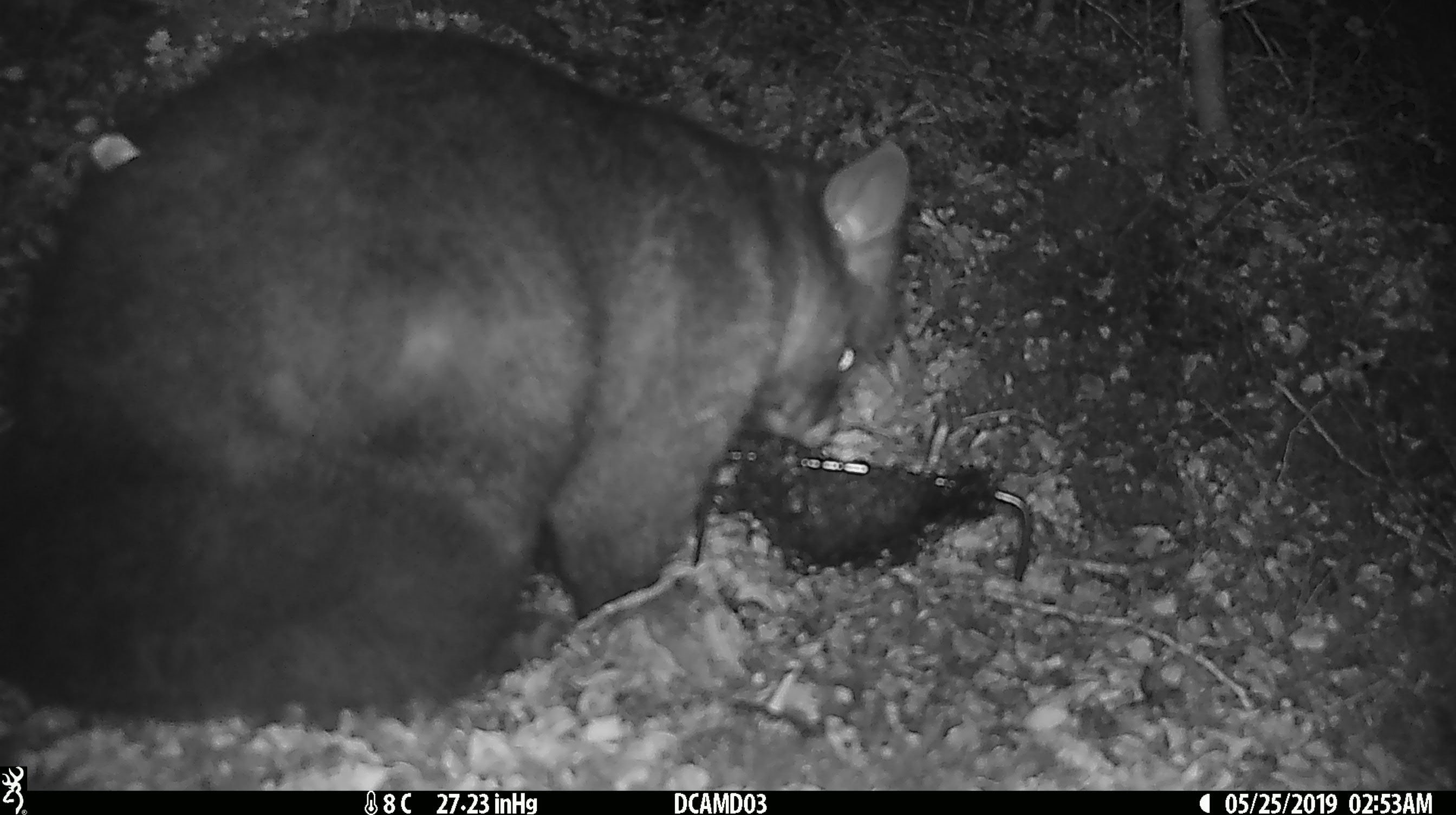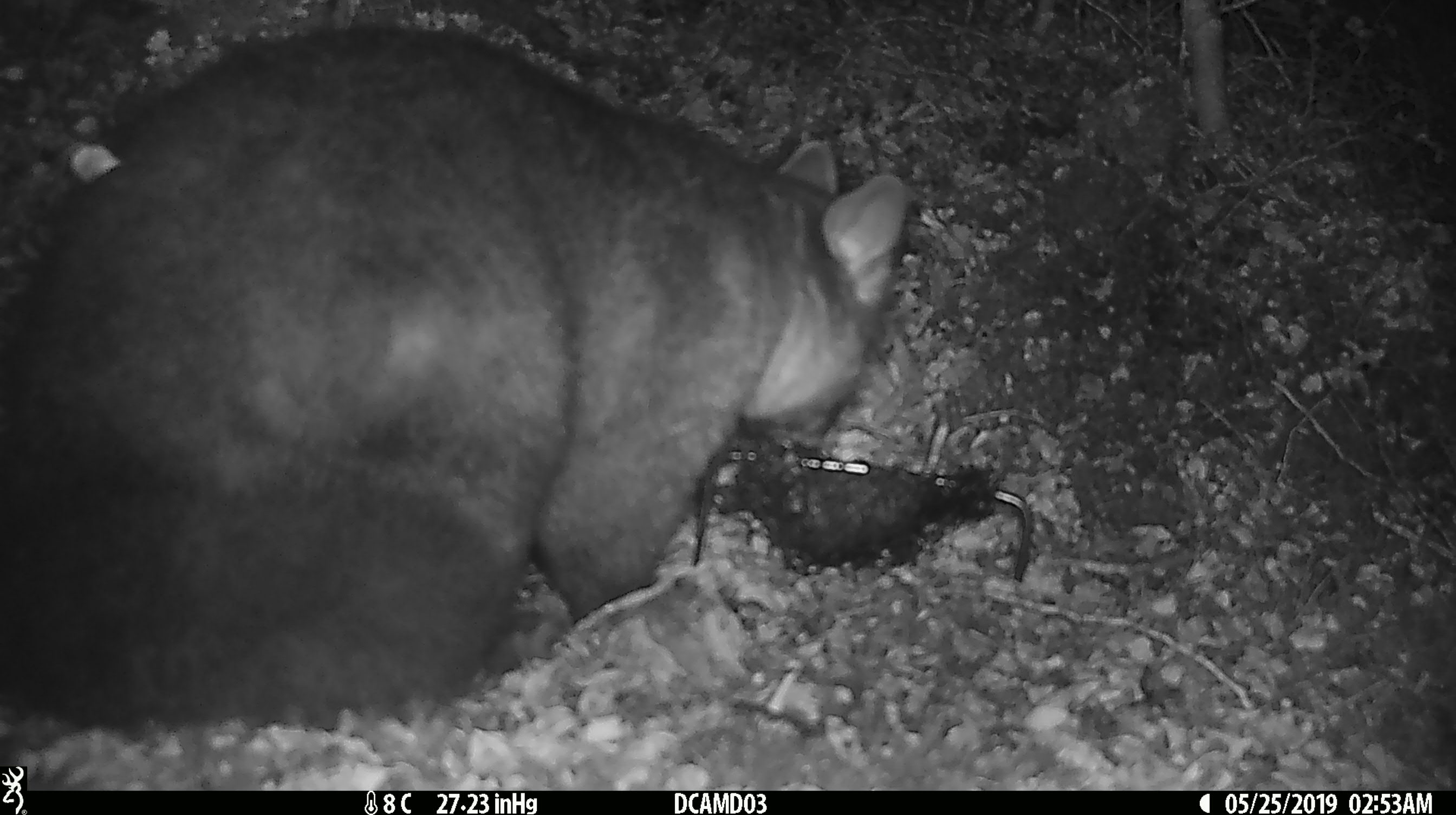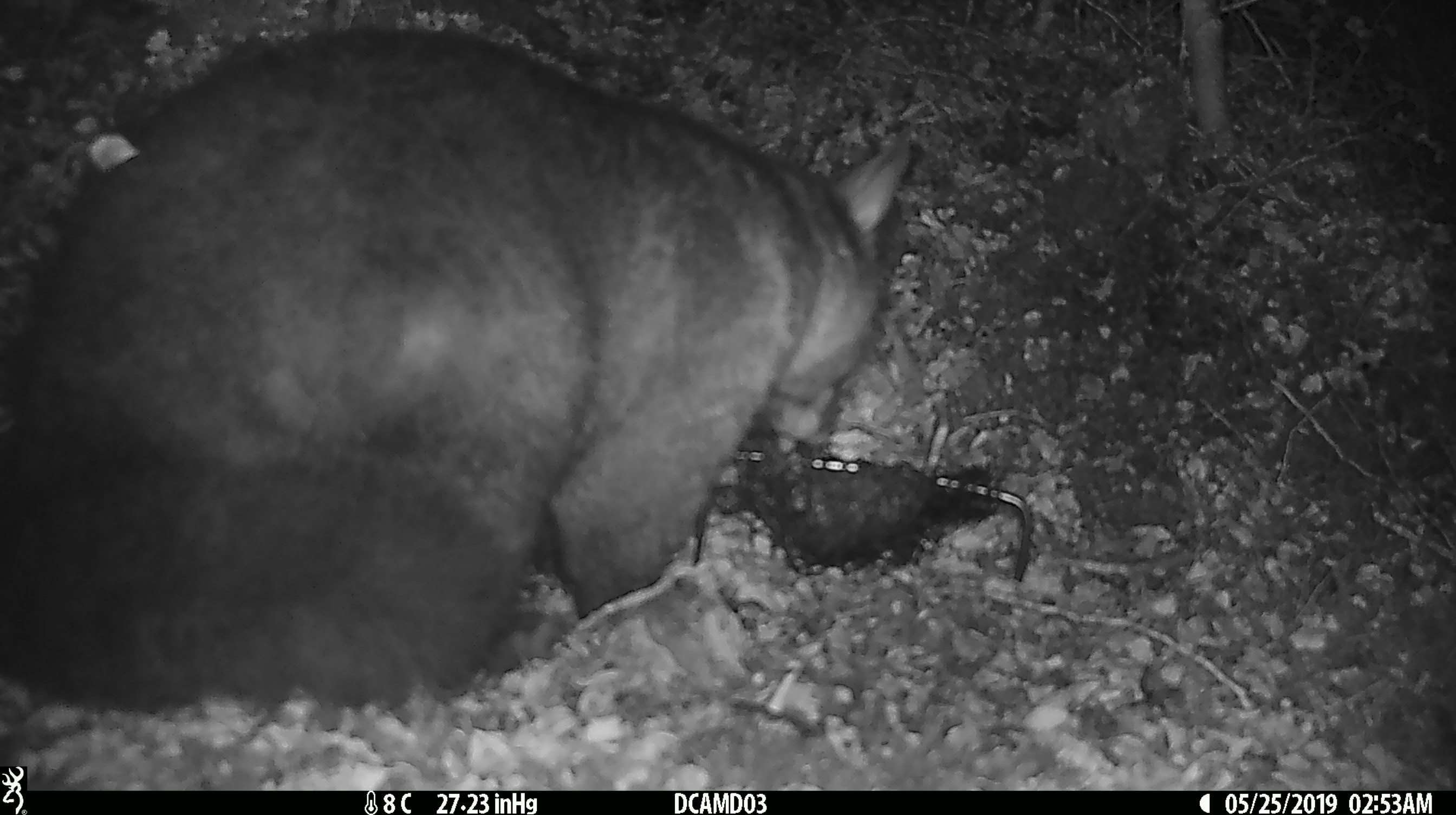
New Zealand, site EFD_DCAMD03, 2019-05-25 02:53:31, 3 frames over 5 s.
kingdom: Animalia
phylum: Chordata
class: Mammalia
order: Diprotodontia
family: Phalangeridae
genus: Trichosurus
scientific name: Trichosurus vulpecula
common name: common brushtail possum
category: possum